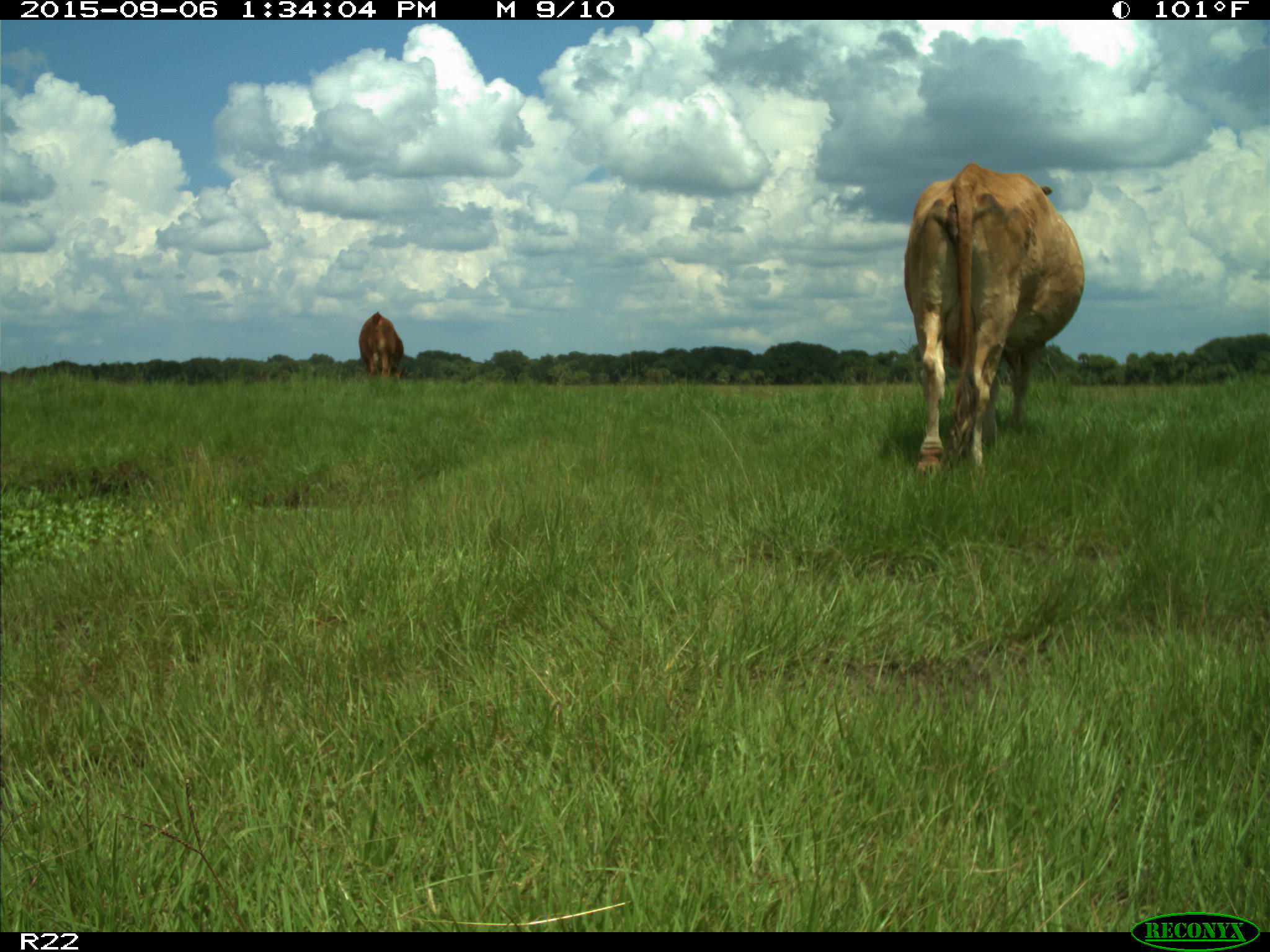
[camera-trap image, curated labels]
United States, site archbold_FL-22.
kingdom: Animalia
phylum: Chordata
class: Mammalia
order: Artiodactyla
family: Bovidae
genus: Bos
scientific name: Bos taurus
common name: domestic cow